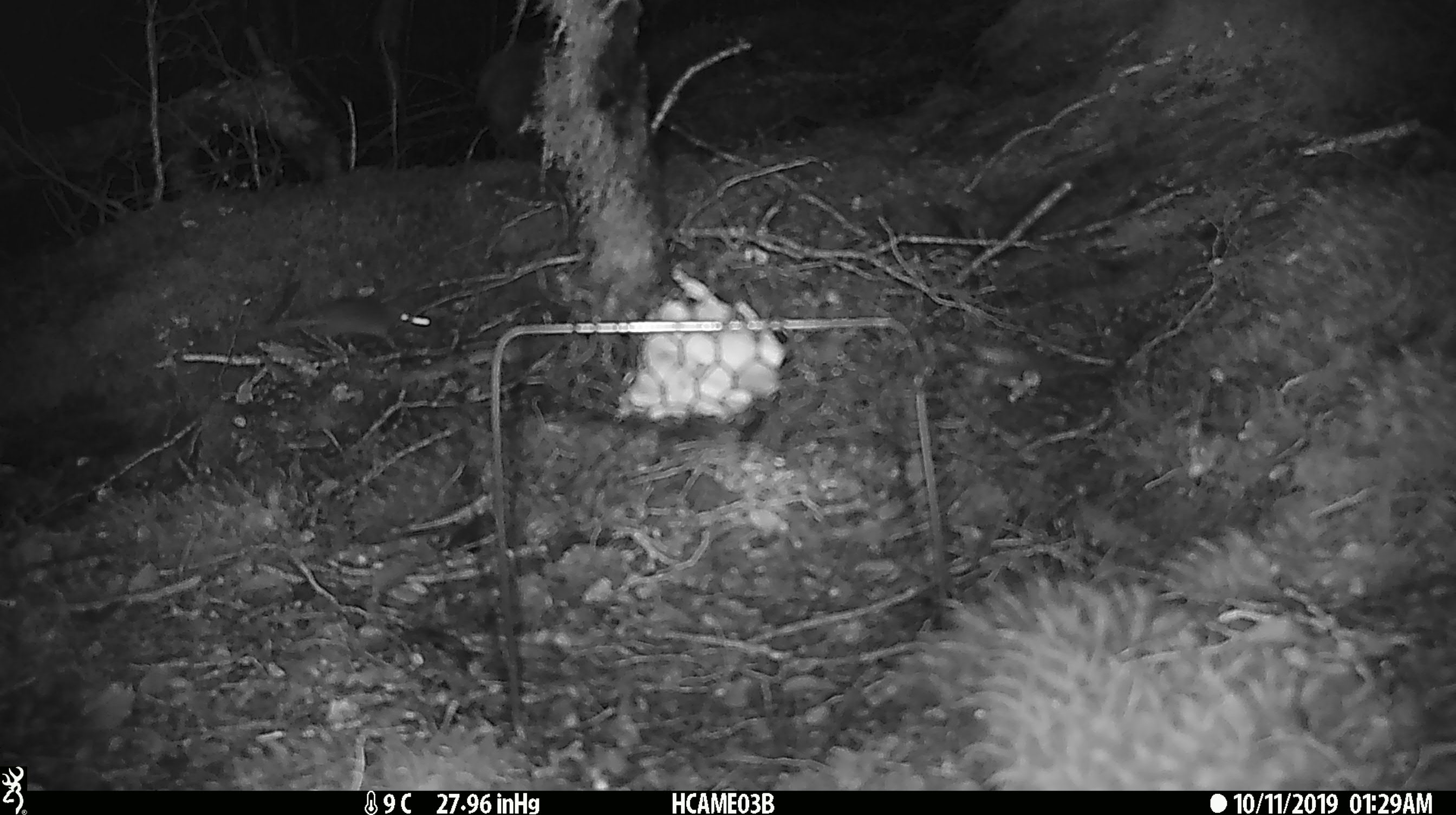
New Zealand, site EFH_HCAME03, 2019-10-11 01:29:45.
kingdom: Animalia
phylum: Chordata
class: Mammalia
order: Rodentia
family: Muridae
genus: Mus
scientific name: Mus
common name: mouse